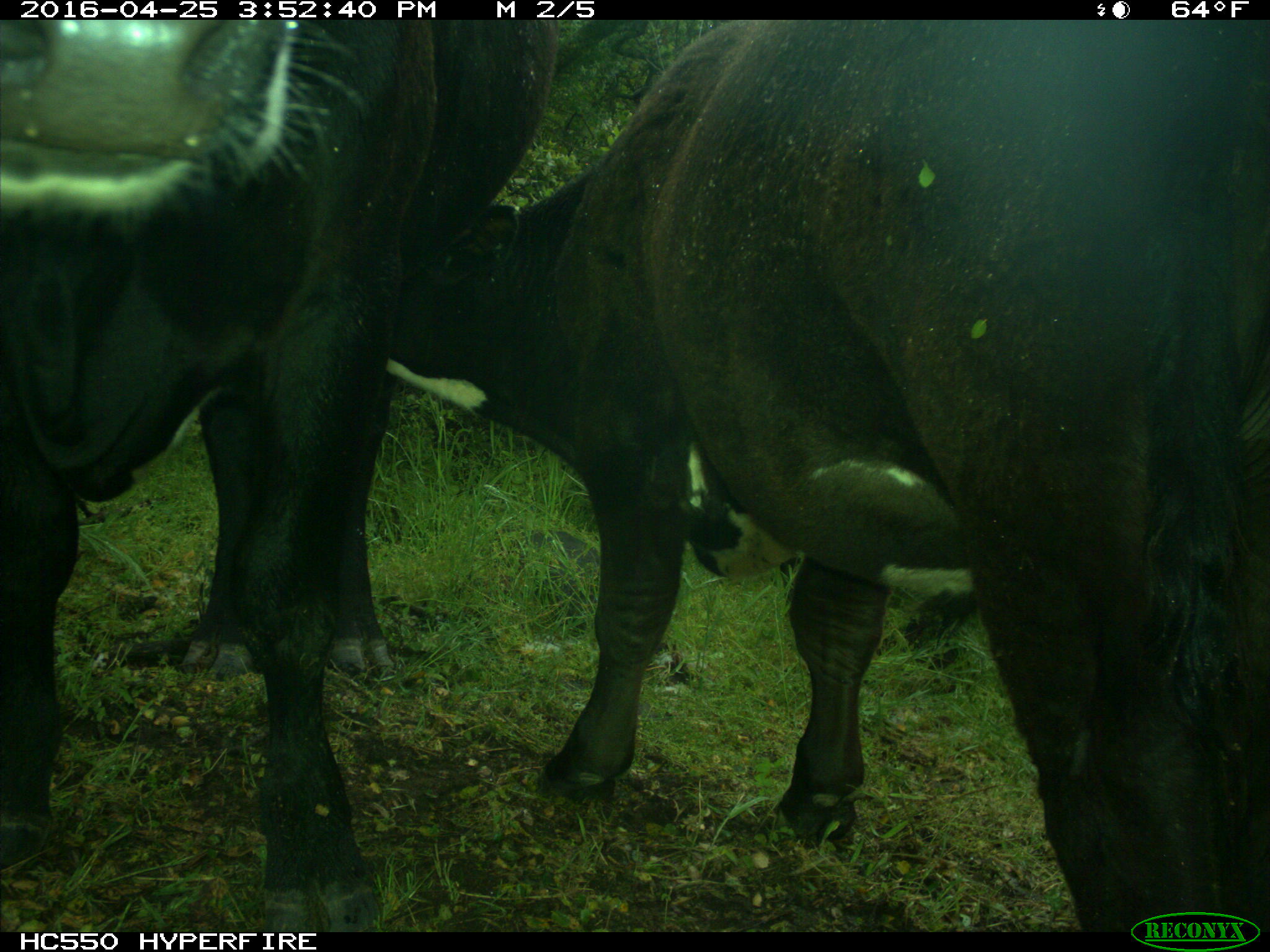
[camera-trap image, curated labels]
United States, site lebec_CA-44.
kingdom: Animalia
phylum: Chordata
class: Mammalia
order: Artiodactyla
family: Bovidae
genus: Bos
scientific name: Bos taurus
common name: domestic cow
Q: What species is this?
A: Bos taurus (domestic cow).